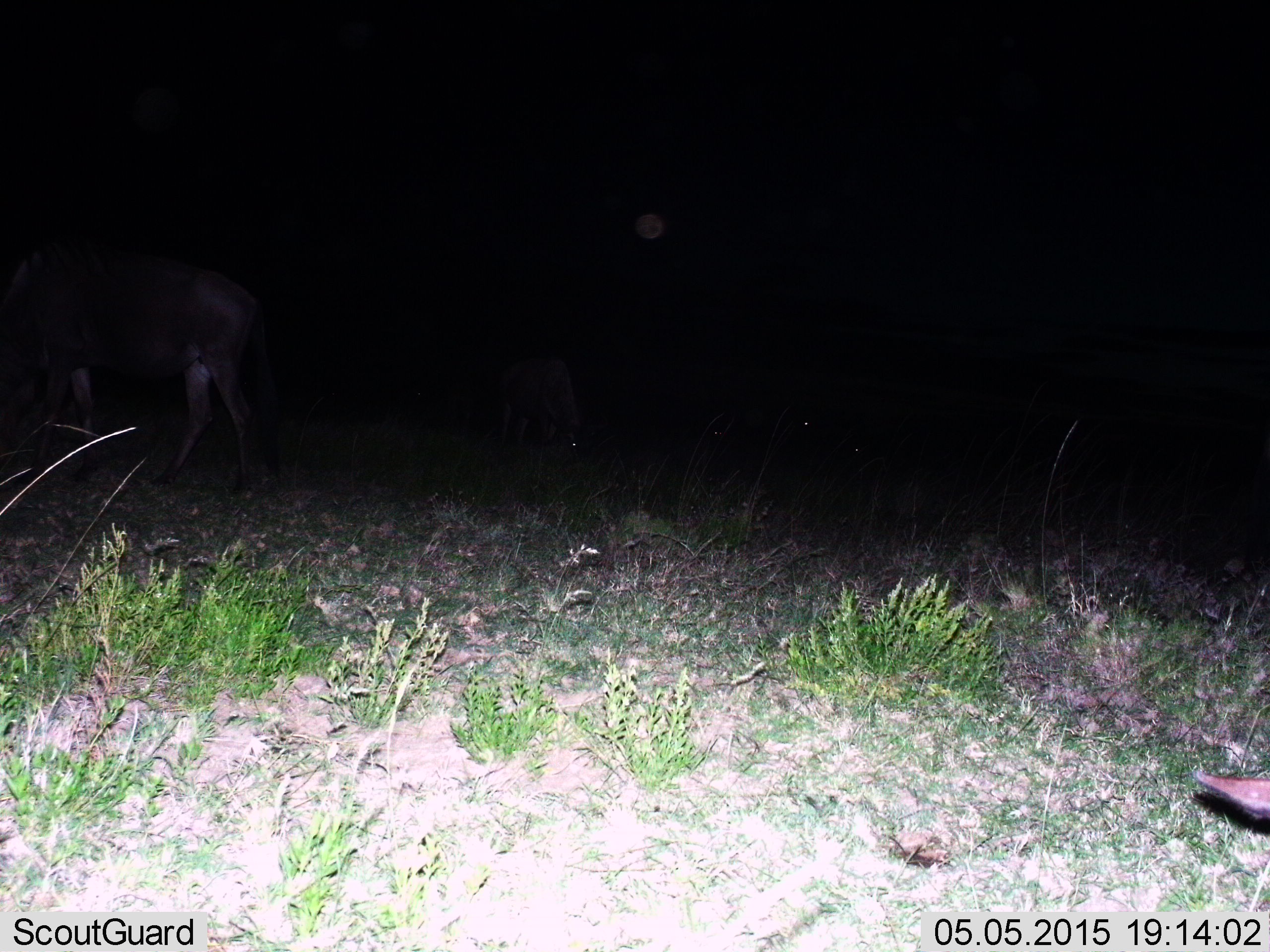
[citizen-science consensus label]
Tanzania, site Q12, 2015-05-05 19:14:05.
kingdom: Animalia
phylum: Chordata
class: Mammalia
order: Artiodactyla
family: Bovidae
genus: Connochaetes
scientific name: Connochaetes taurinus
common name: blue wildebeest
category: wildebeest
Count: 4.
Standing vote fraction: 60%.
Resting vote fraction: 20%.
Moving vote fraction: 20%.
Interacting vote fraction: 0%.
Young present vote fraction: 10%.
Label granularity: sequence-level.